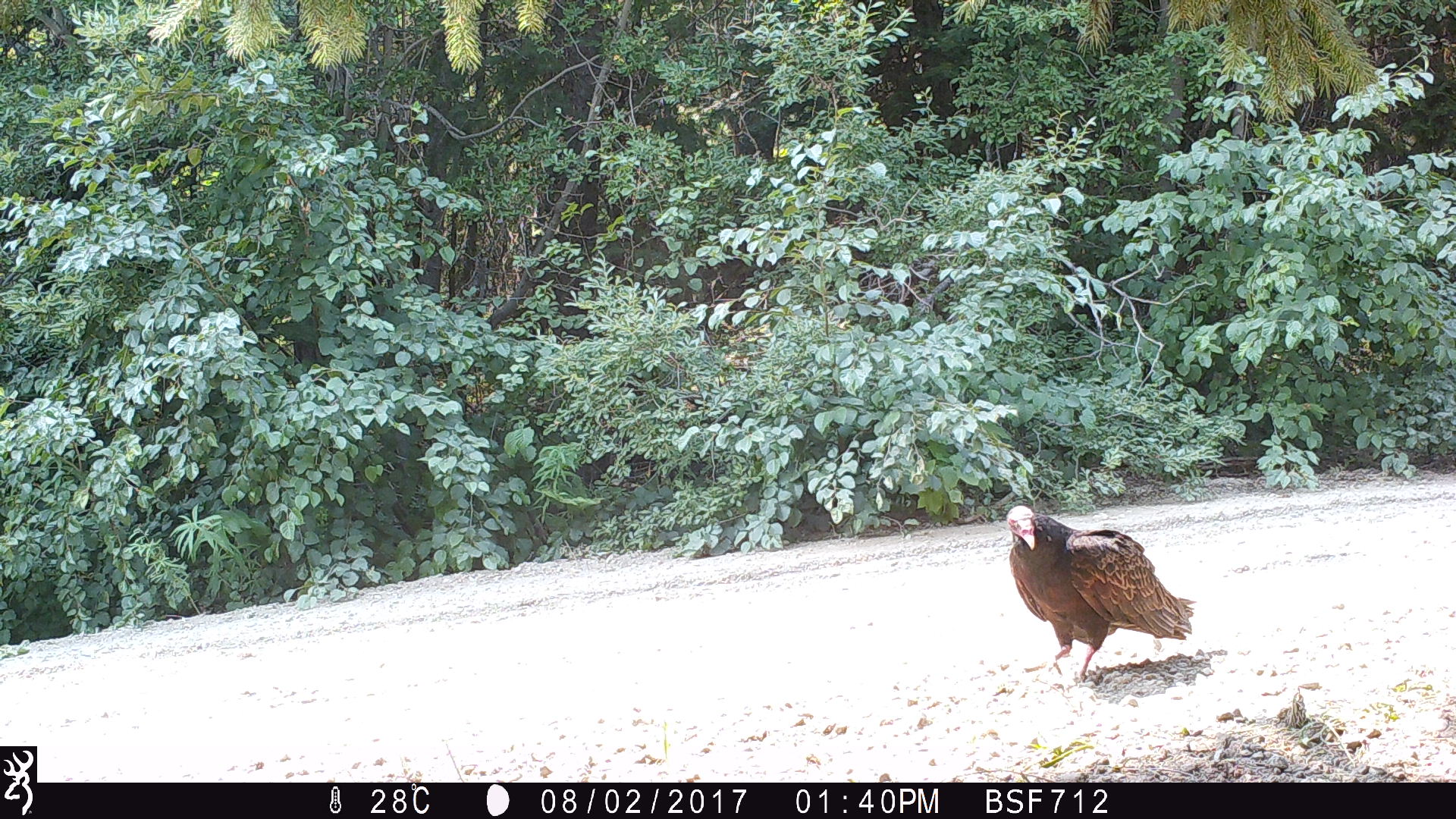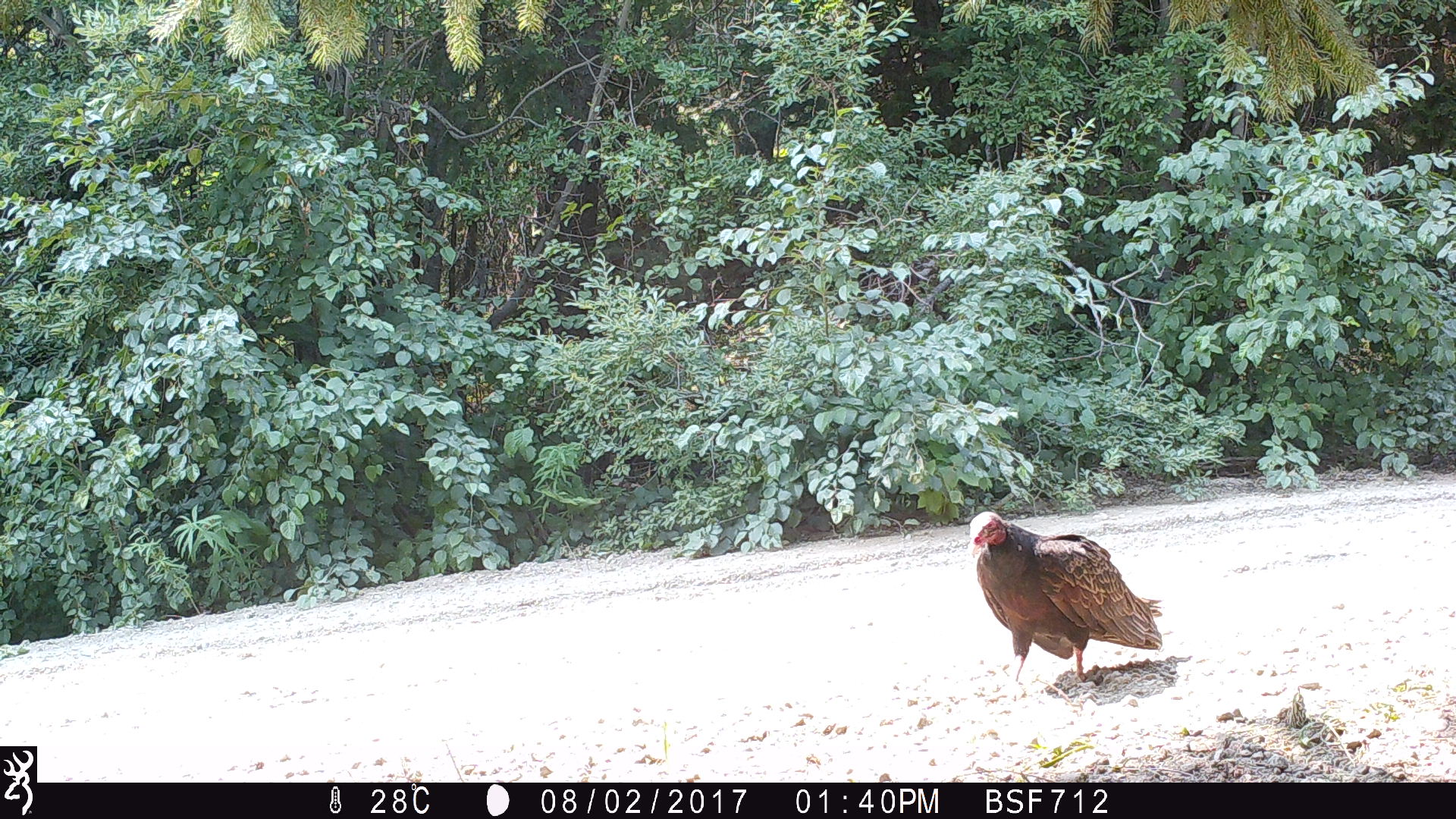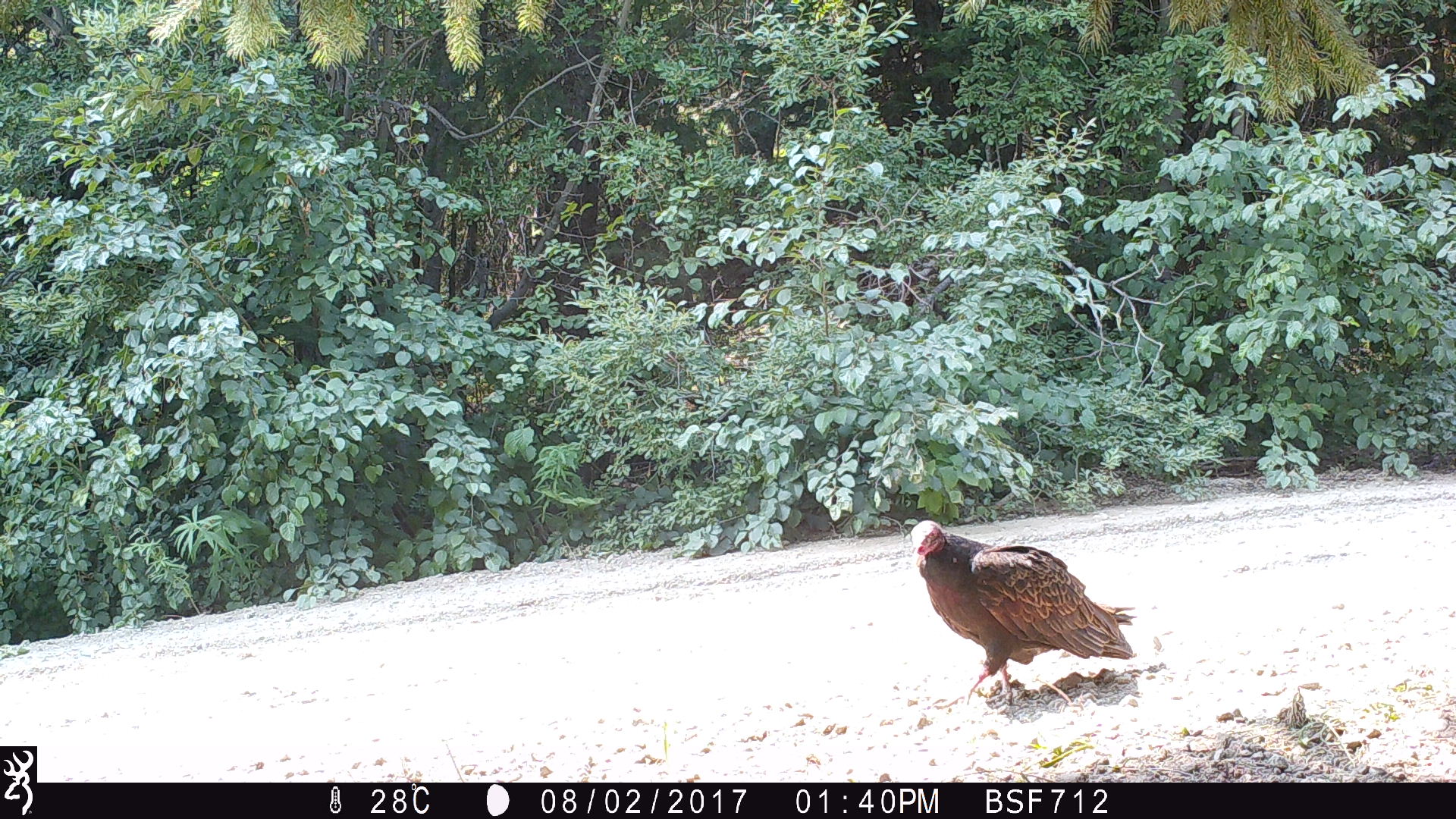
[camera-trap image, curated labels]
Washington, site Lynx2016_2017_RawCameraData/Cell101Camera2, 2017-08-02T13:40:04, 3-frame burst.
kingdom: Animalia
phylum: Chordata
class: Aves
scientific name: Aves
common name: birds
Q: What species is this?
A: Aves (birds).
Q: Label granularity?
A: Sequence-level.